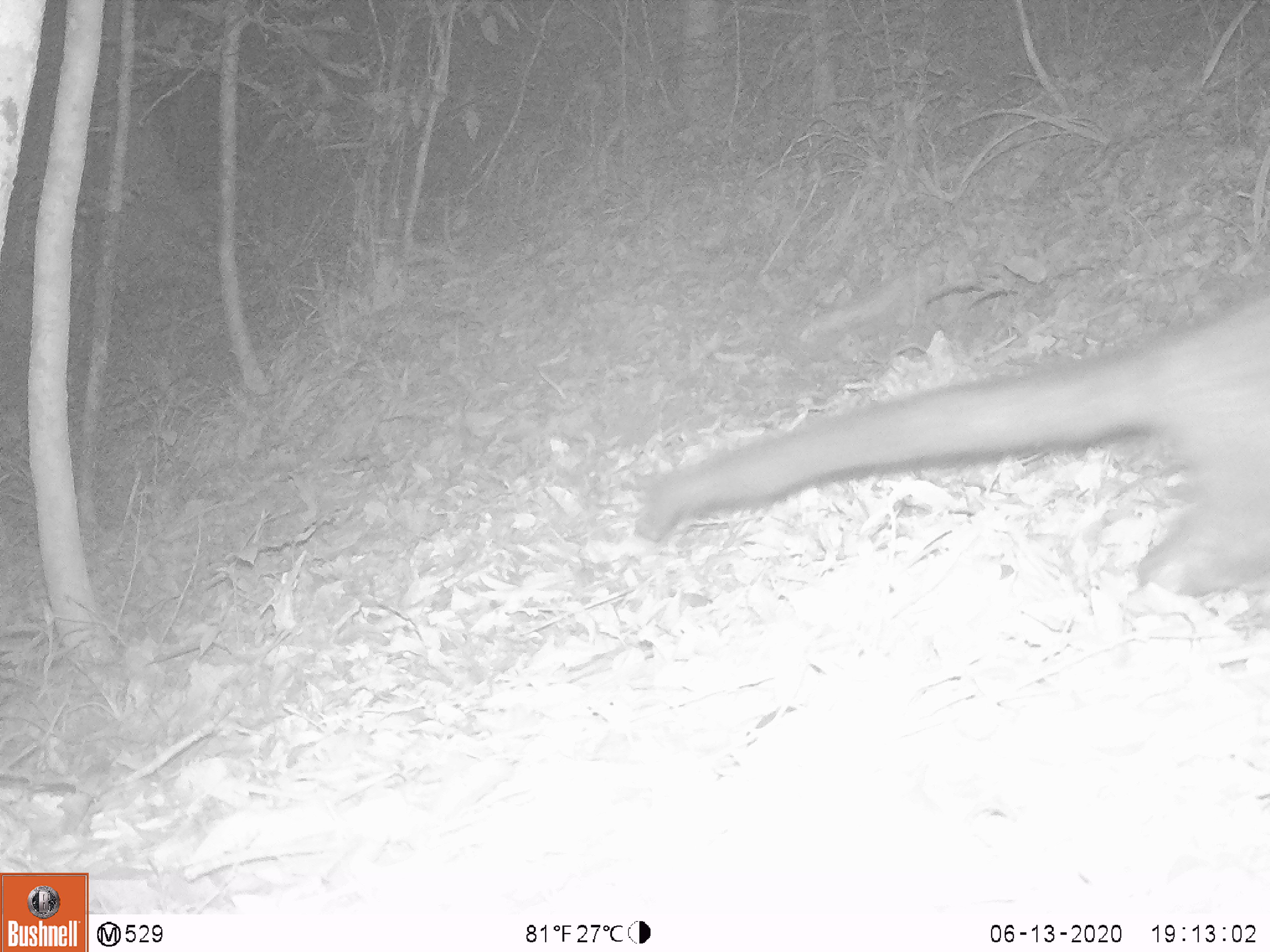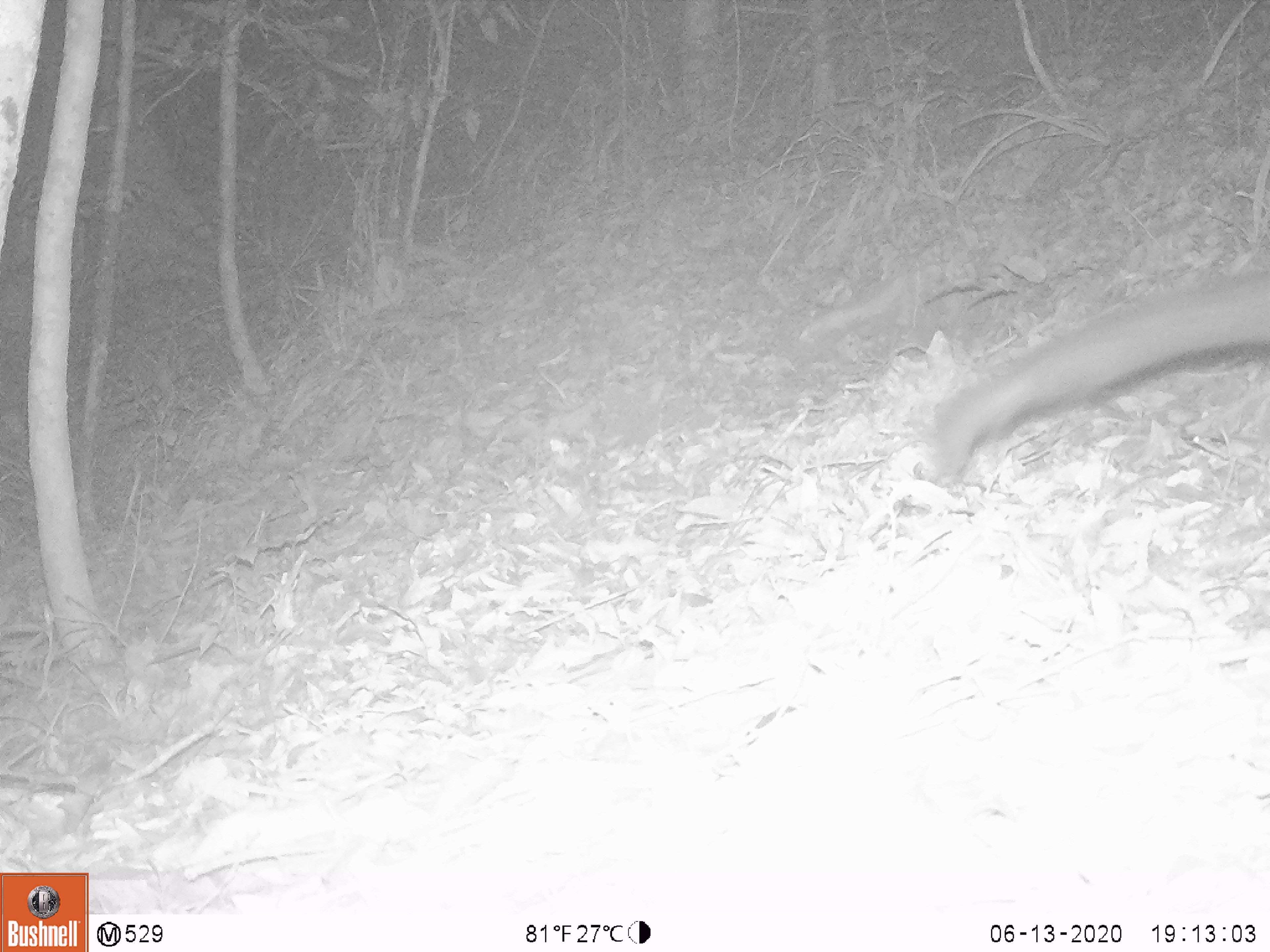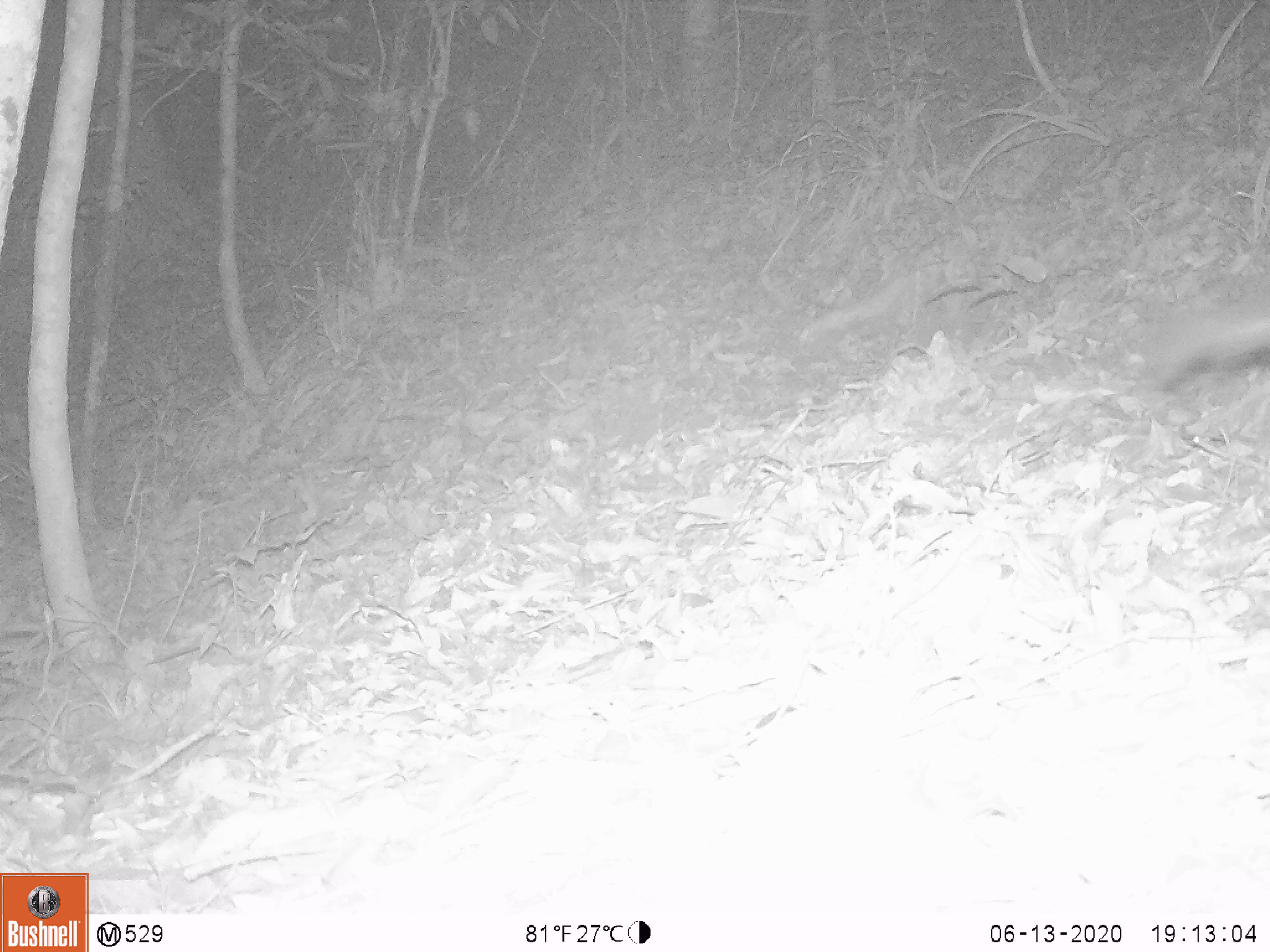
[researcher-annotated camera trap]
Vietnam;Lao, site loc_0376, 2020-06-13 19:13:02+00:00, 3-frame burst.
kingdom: Animalia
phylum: Chordata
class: Mammalia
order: Carnivora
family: Viverridae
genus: Paradoxurus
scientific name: Paradoxurus hermaphroditus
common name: common palm civet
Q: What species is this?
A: Common palm civet (Paradoxurus hermaphroditus).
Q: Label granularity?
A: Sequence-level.